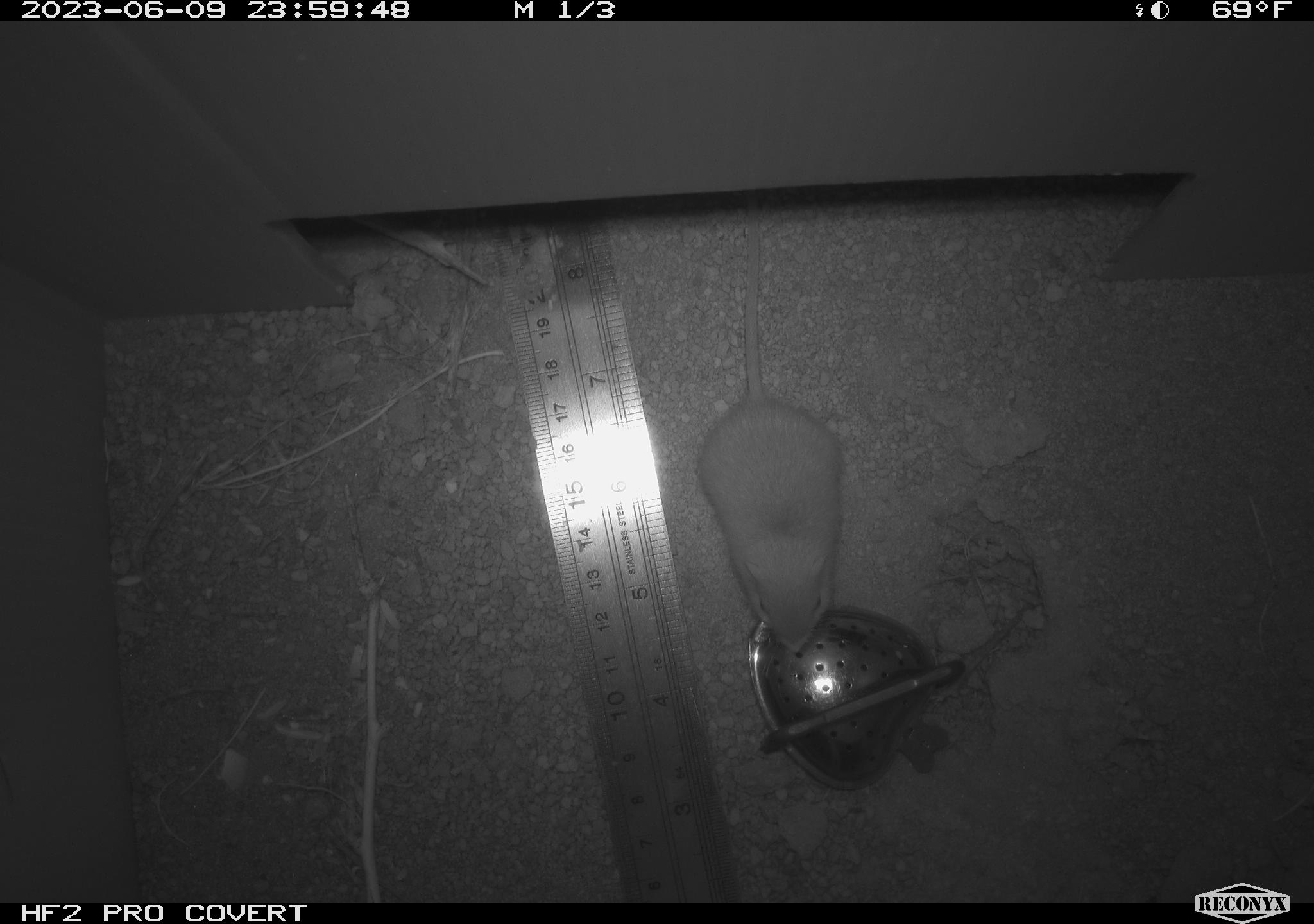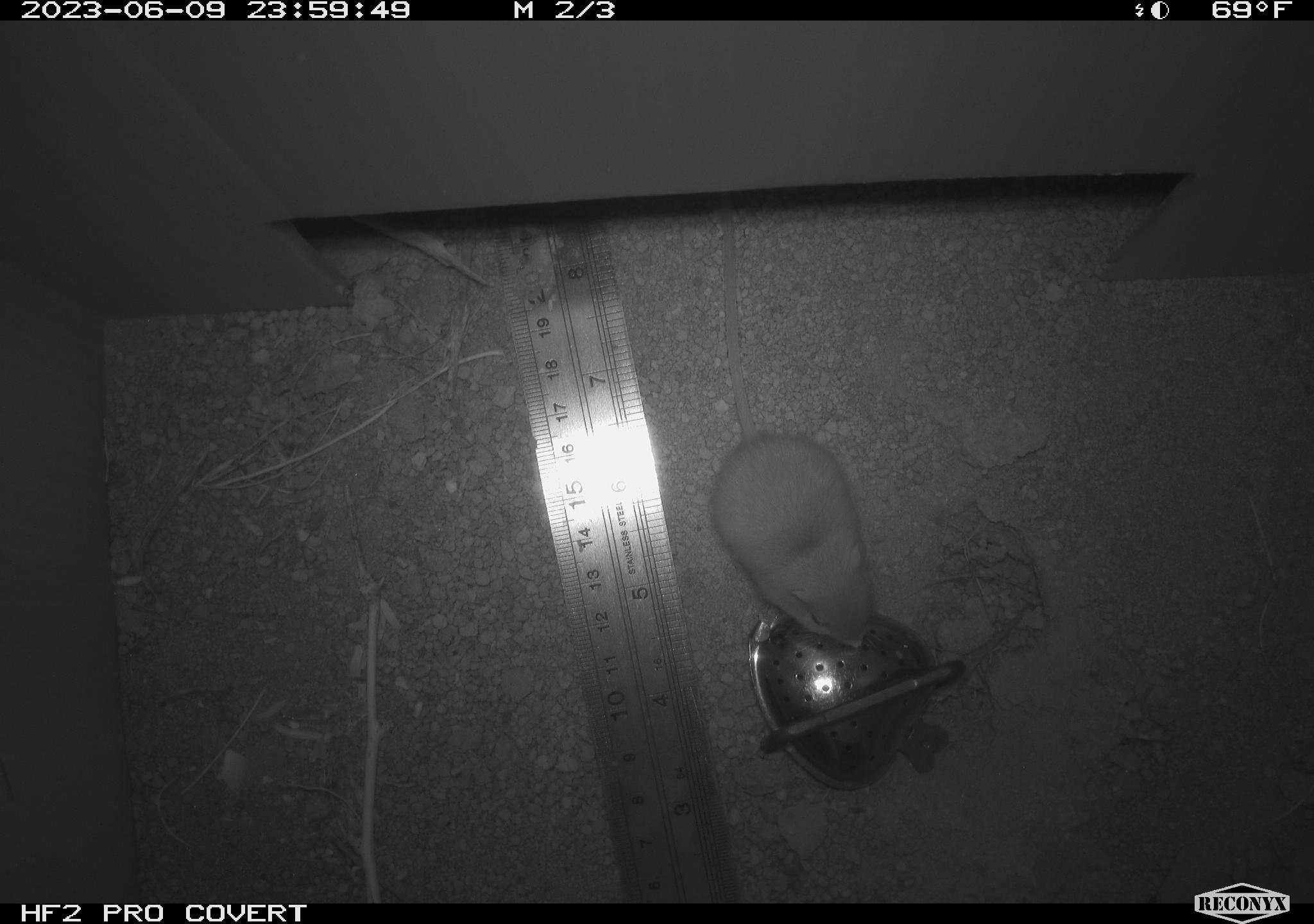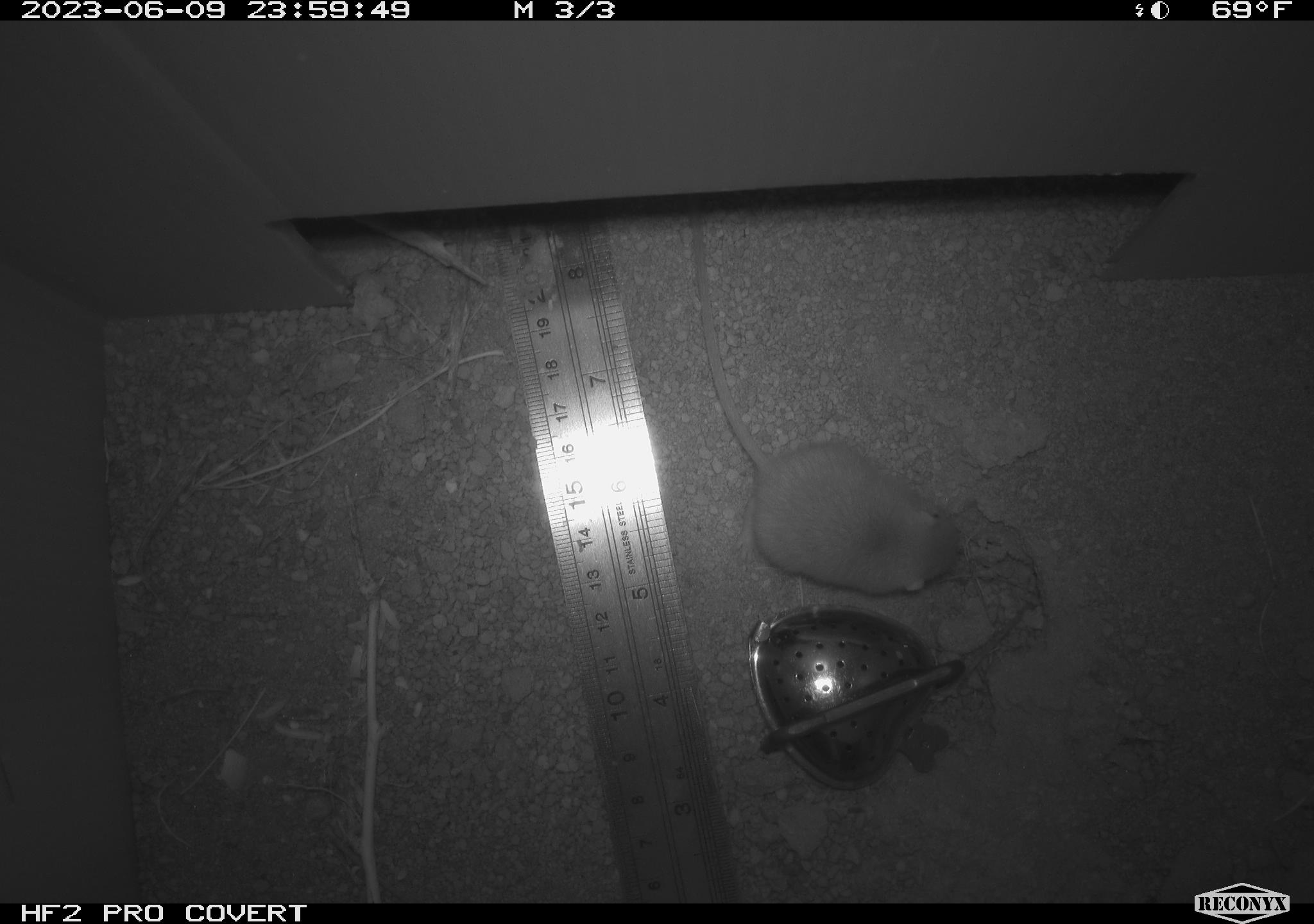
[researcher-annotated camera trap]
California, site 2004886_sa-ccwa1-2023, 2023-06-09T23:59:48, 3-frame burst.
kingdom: Animalia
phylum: Chordata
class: Mammalia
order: Rodentia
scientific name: Rodentia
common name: mouse species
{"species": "mouse species (Rodentia)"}